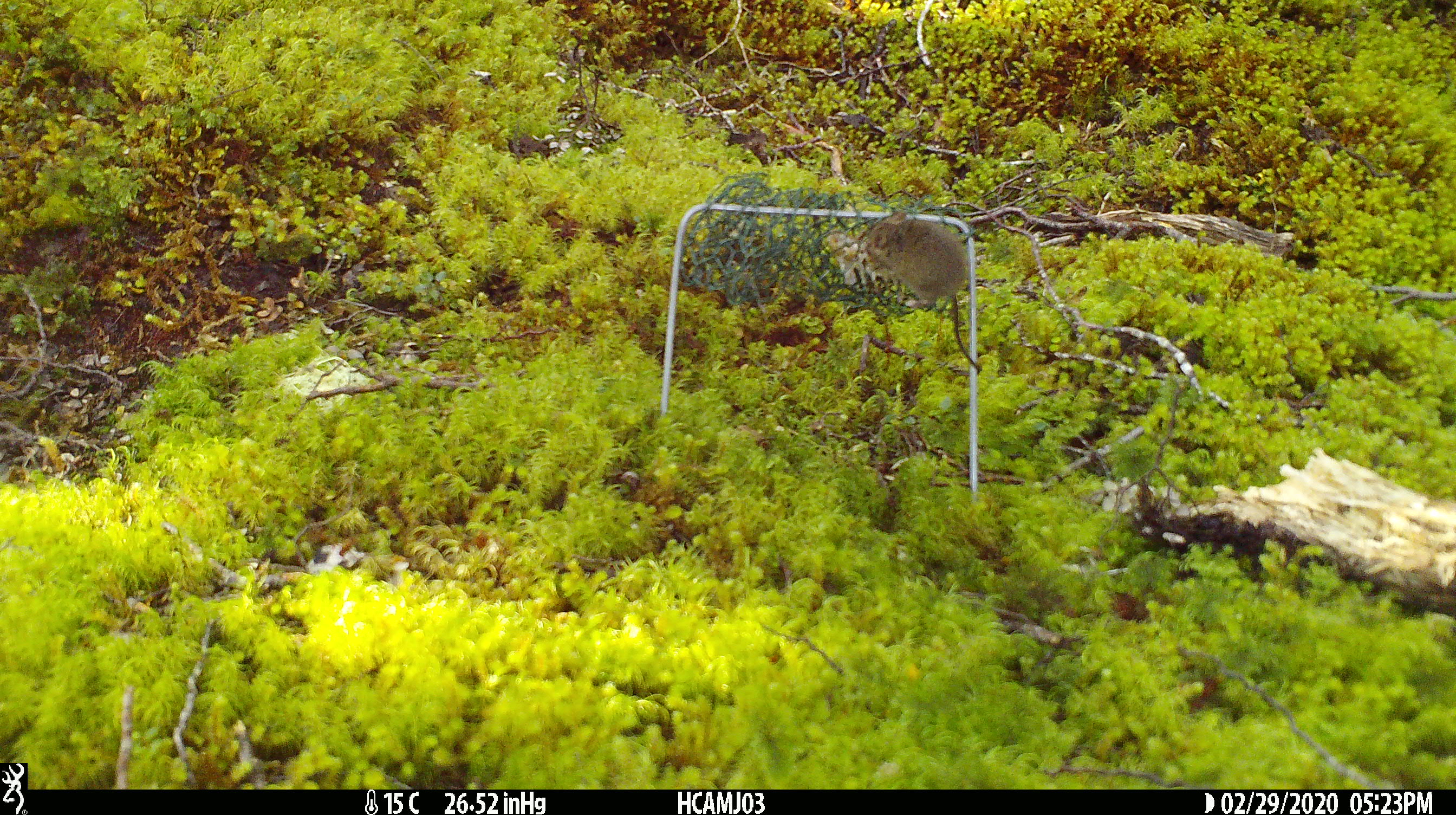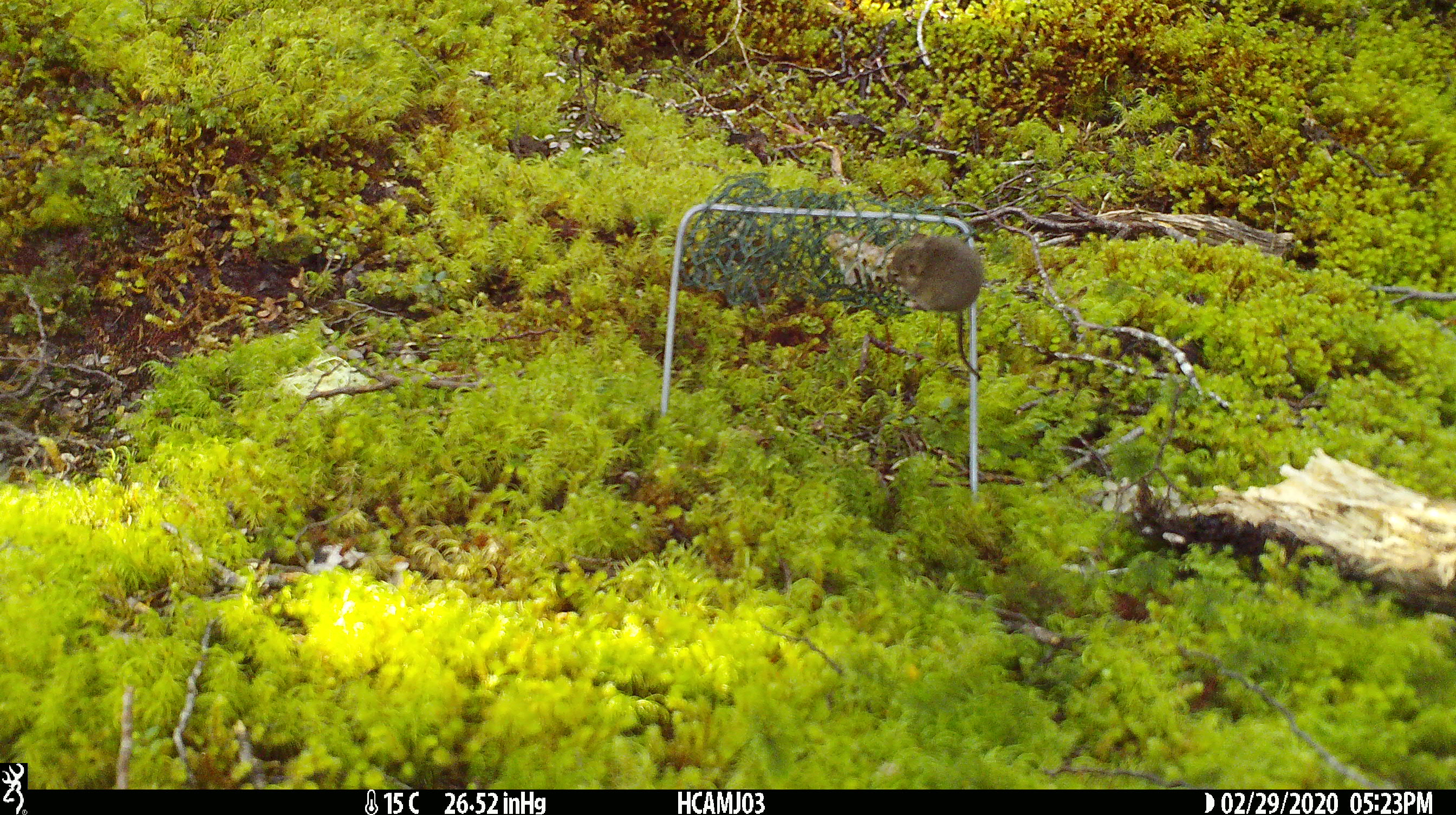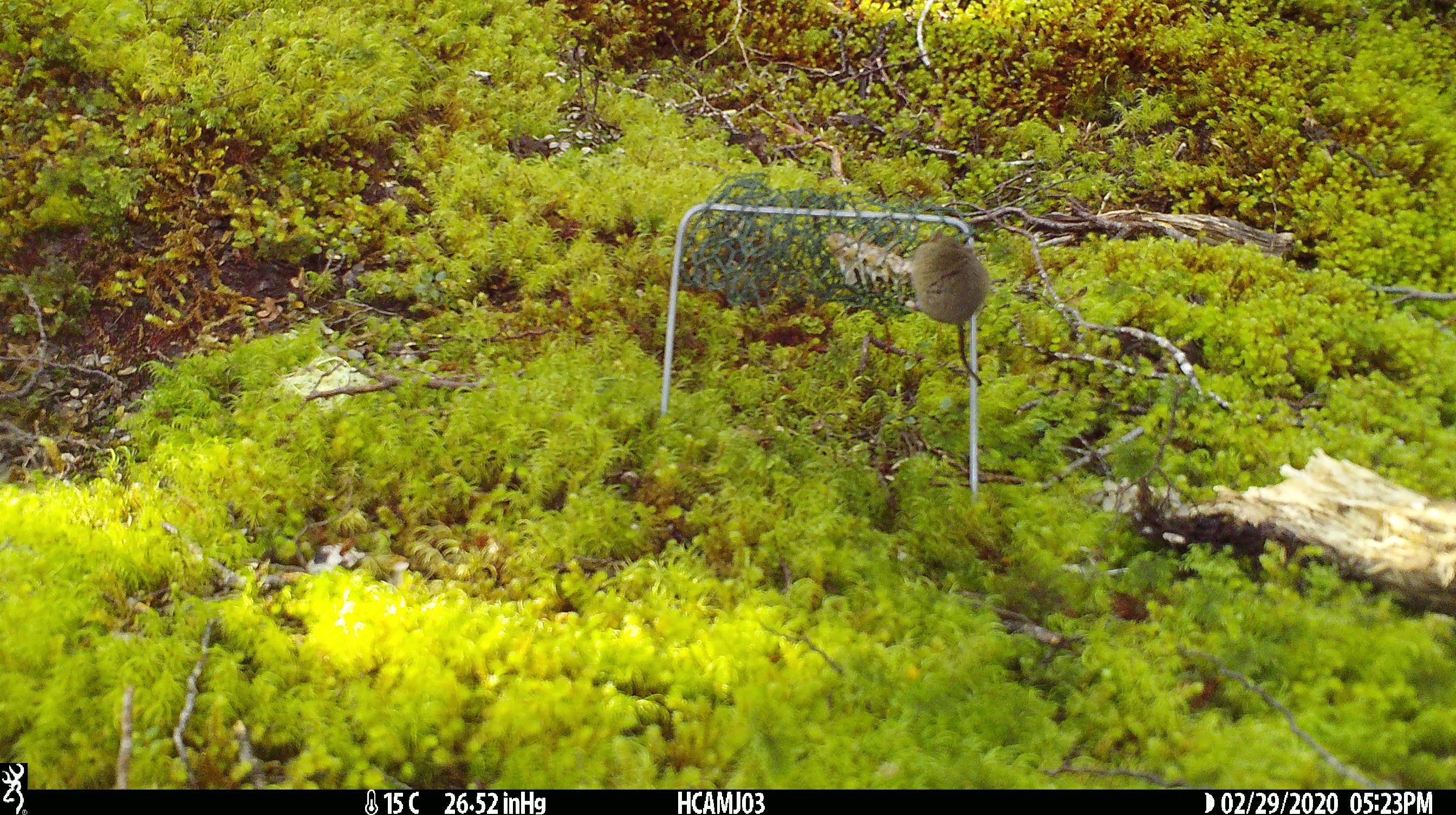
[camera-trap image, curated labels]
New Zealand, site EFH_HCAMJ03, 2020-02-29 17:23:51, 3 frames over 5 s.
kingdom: Animalia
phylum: Chordata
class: Mammalia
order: Rodentia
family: Muridae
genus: Mus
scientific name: Mus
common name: mouse